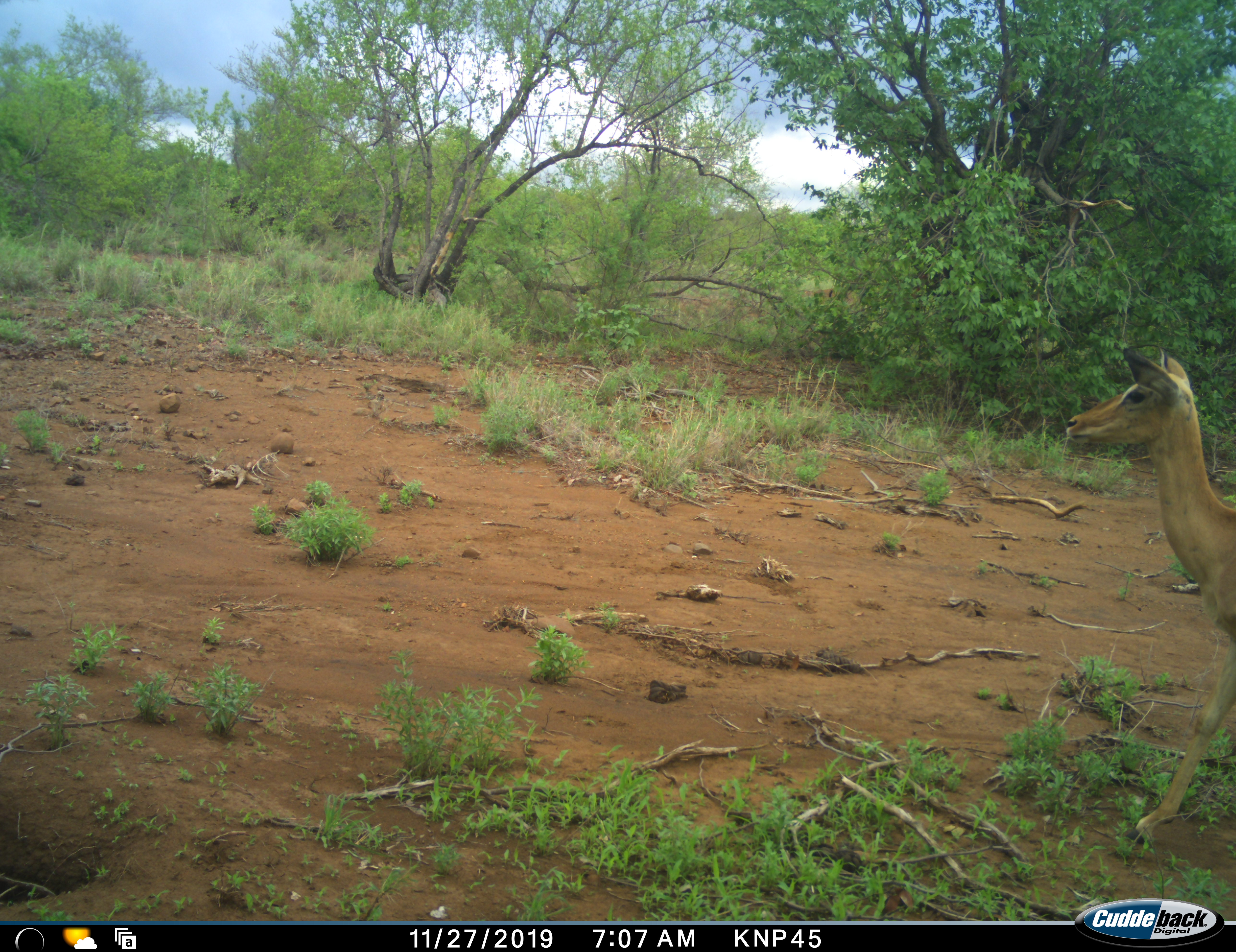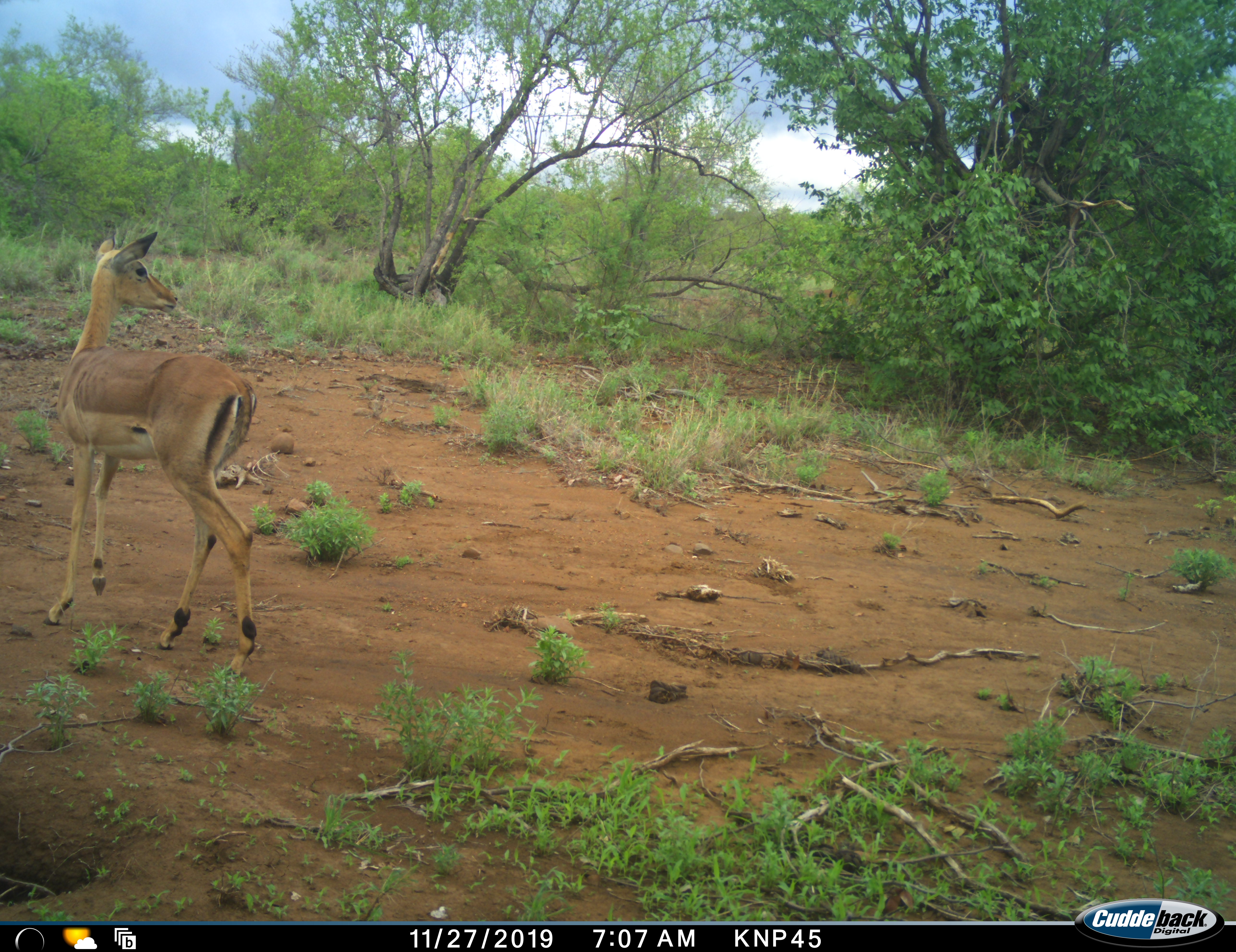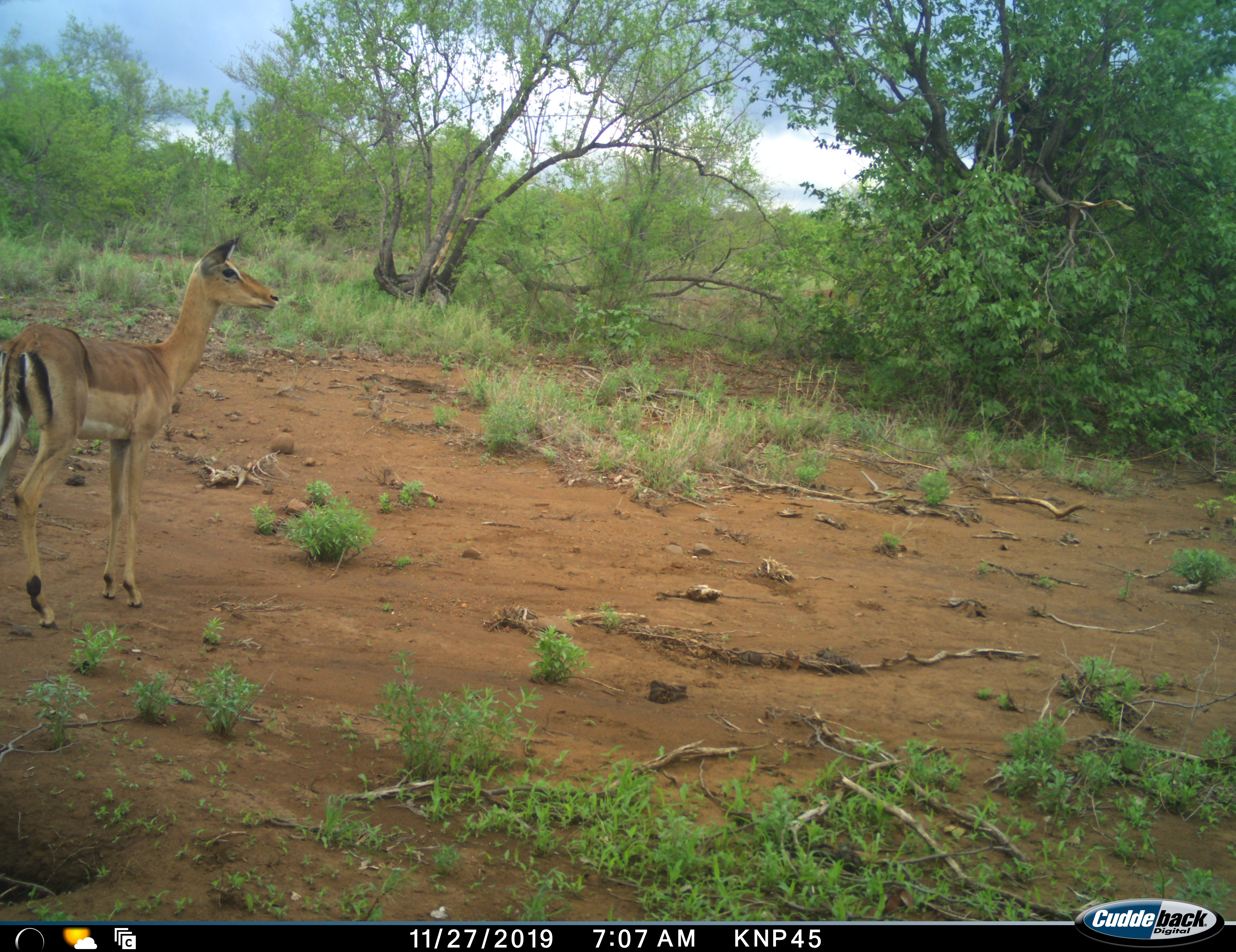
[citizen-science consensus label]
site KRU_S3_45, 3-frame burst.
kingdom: Animalia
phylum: Chordata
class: Mammalia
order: Artiodactyla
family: Bovidae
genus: Aepyceros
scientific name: Aepyceros melampus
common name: impala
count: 1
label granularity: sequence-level